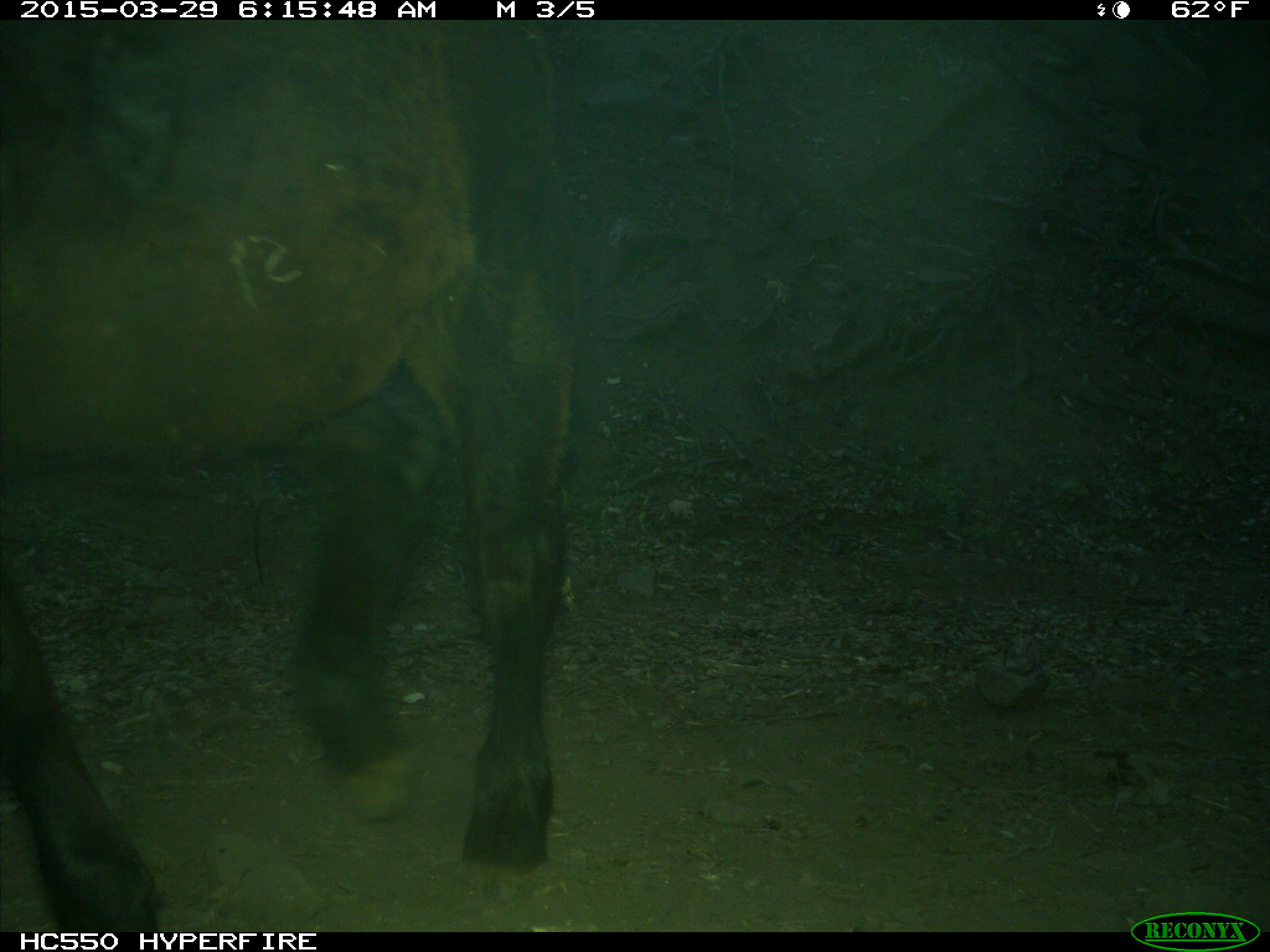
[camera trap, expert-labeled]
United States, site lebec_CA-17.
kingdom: Animalia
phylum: Chordata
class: Mammalia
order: Artiodactyla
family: Bovidae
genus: Bos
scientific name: Bos taurus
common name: domestic cow